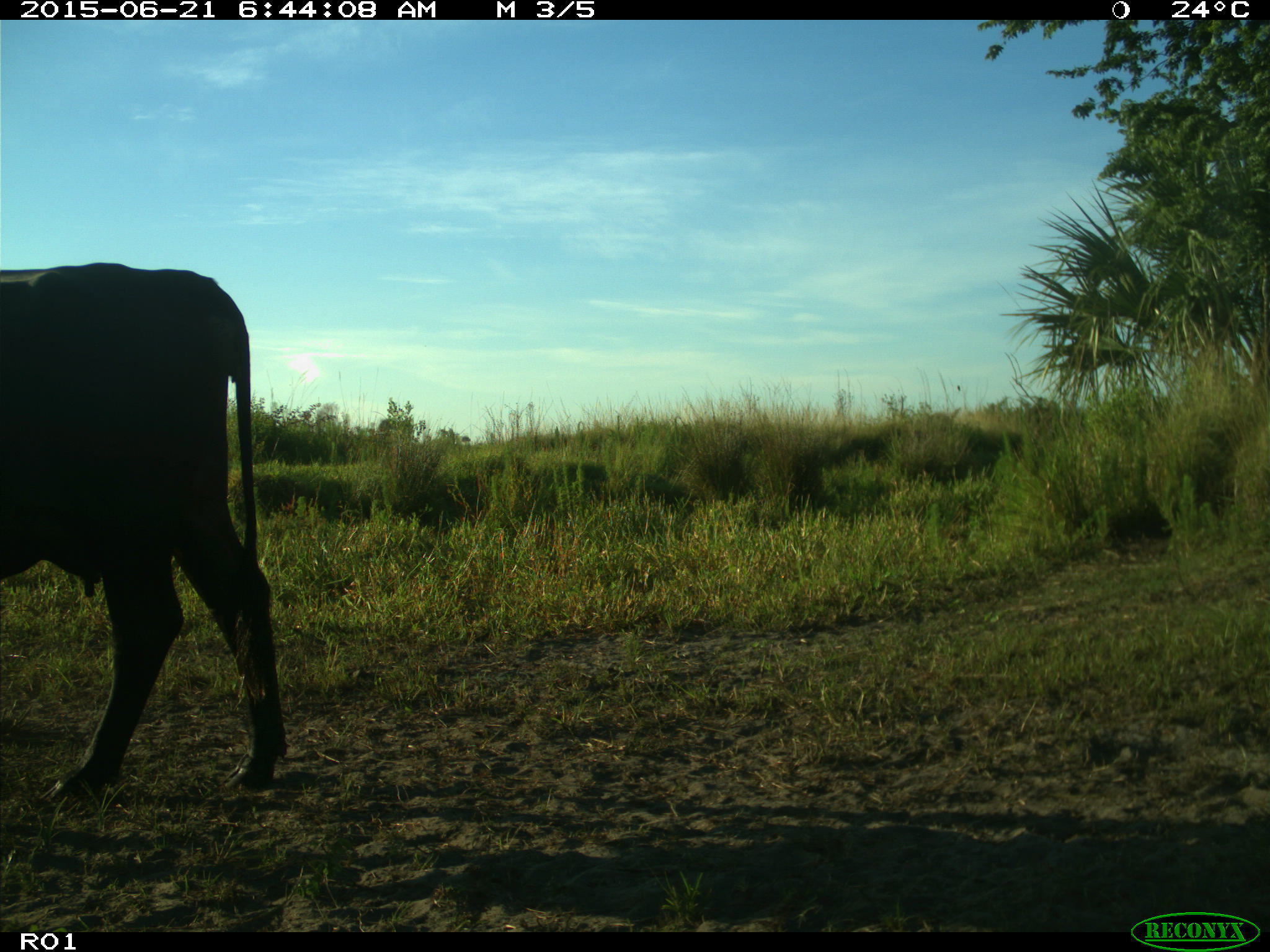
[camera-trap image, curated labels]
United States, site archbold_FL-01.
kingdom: Animalia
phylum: Chordata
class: Mammalia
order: Artiodactyla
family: Bovidae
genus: Bos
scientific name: Bos taurus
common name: domestic cow